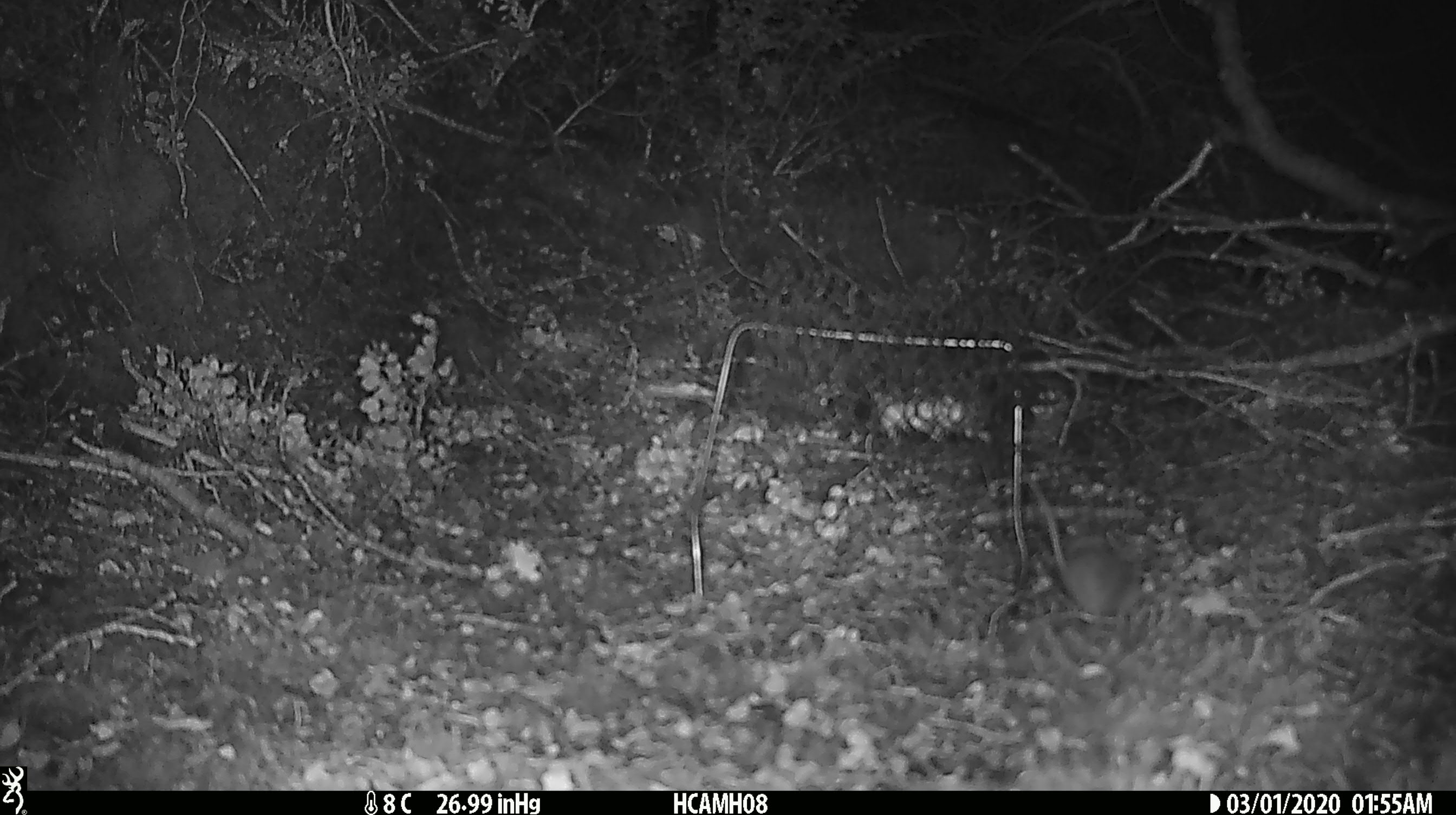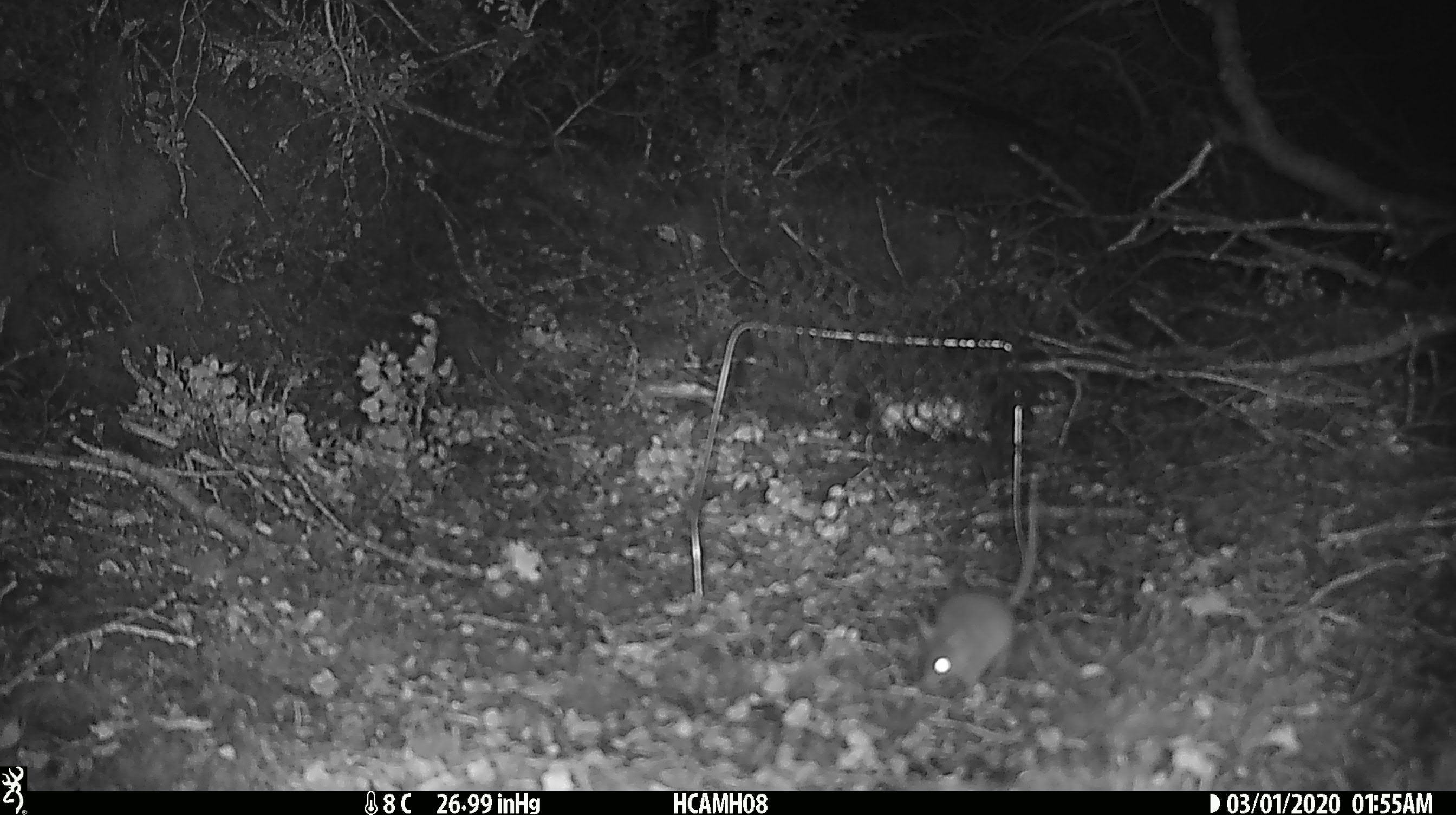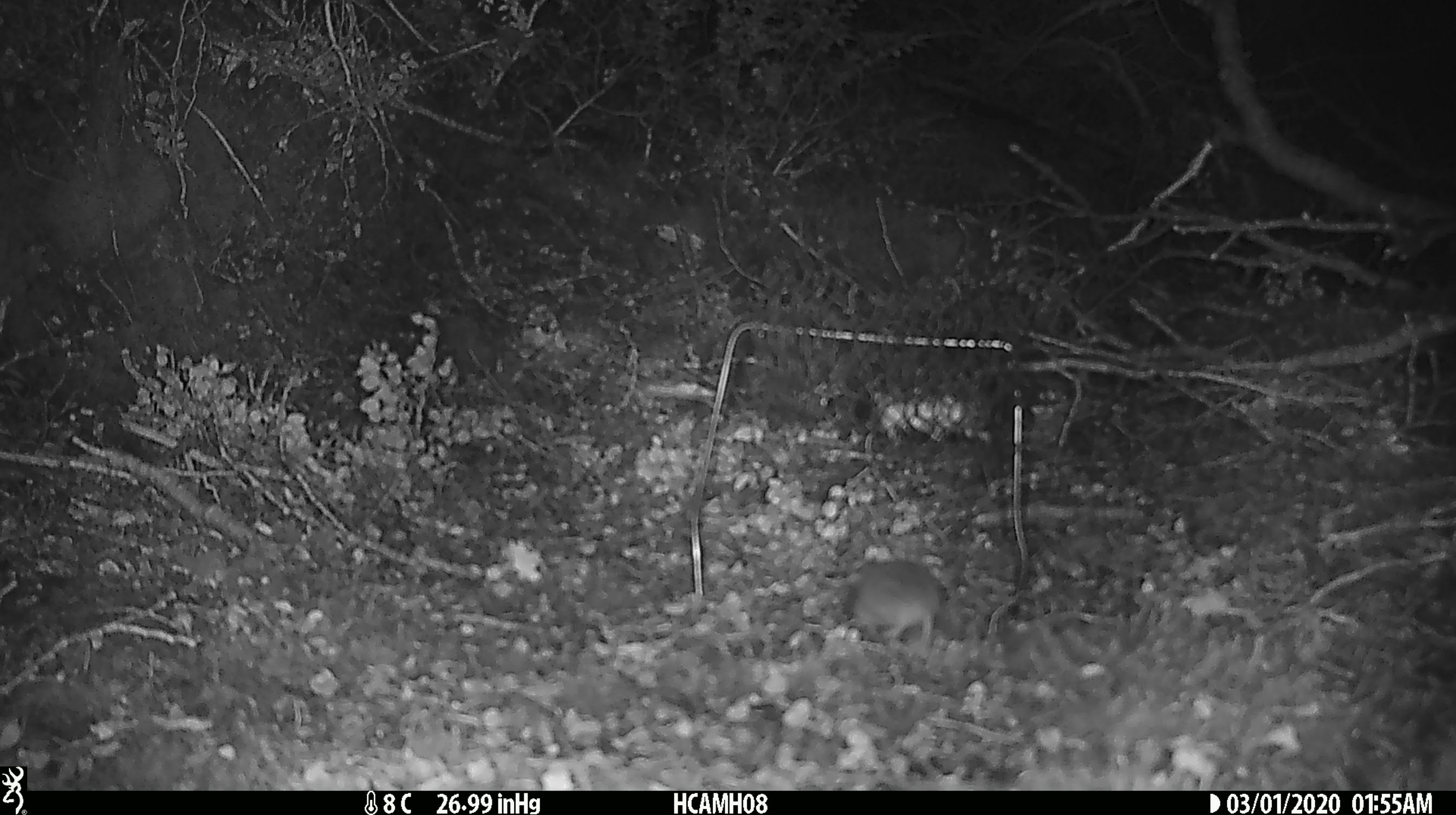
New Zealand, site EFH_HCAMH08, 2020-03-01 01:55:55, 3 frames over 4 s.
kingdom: Animalia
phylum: Chordata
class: Mammalia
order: Rodentia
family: Muridae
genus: Mus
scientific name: Mus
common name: mouse